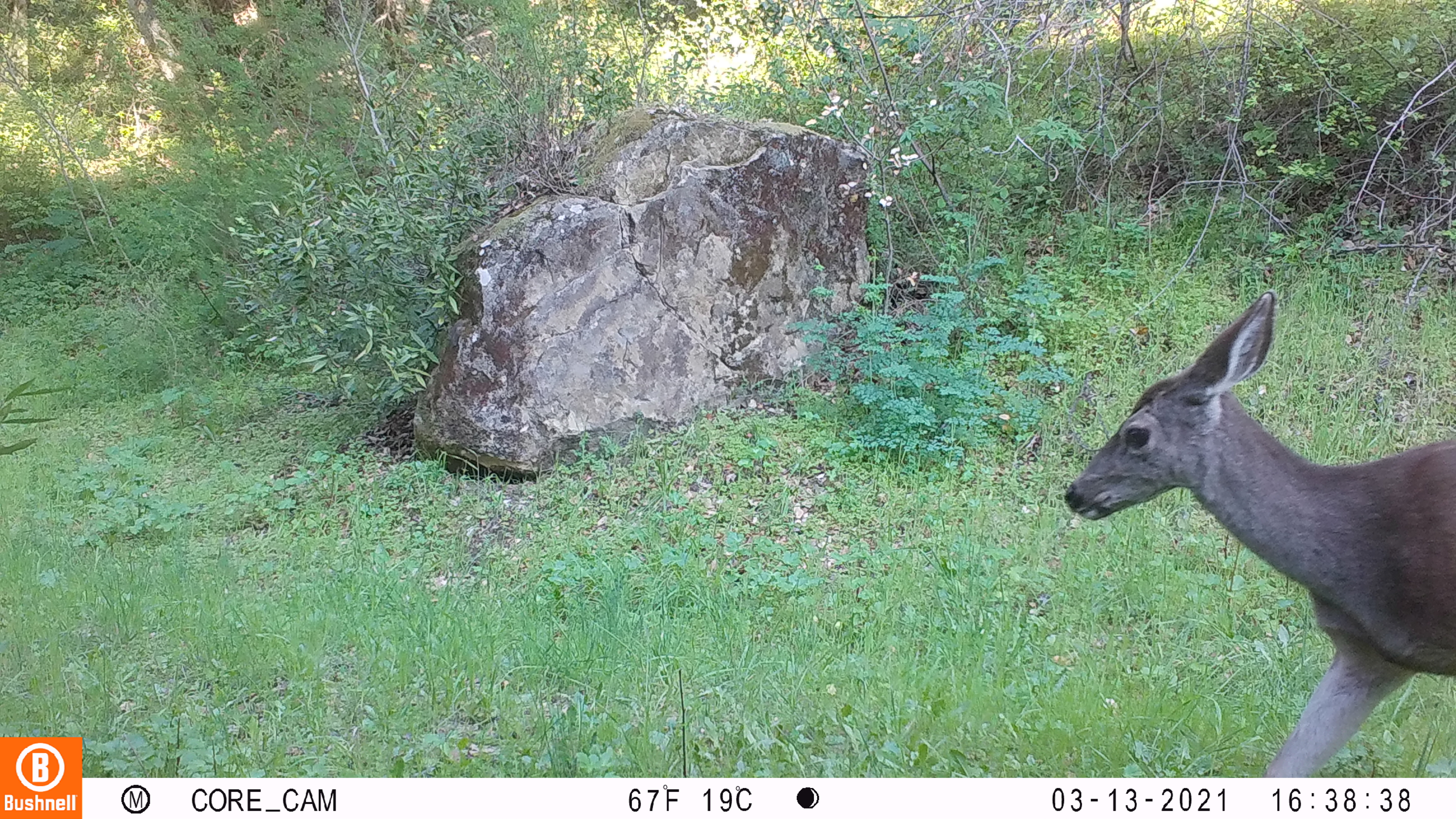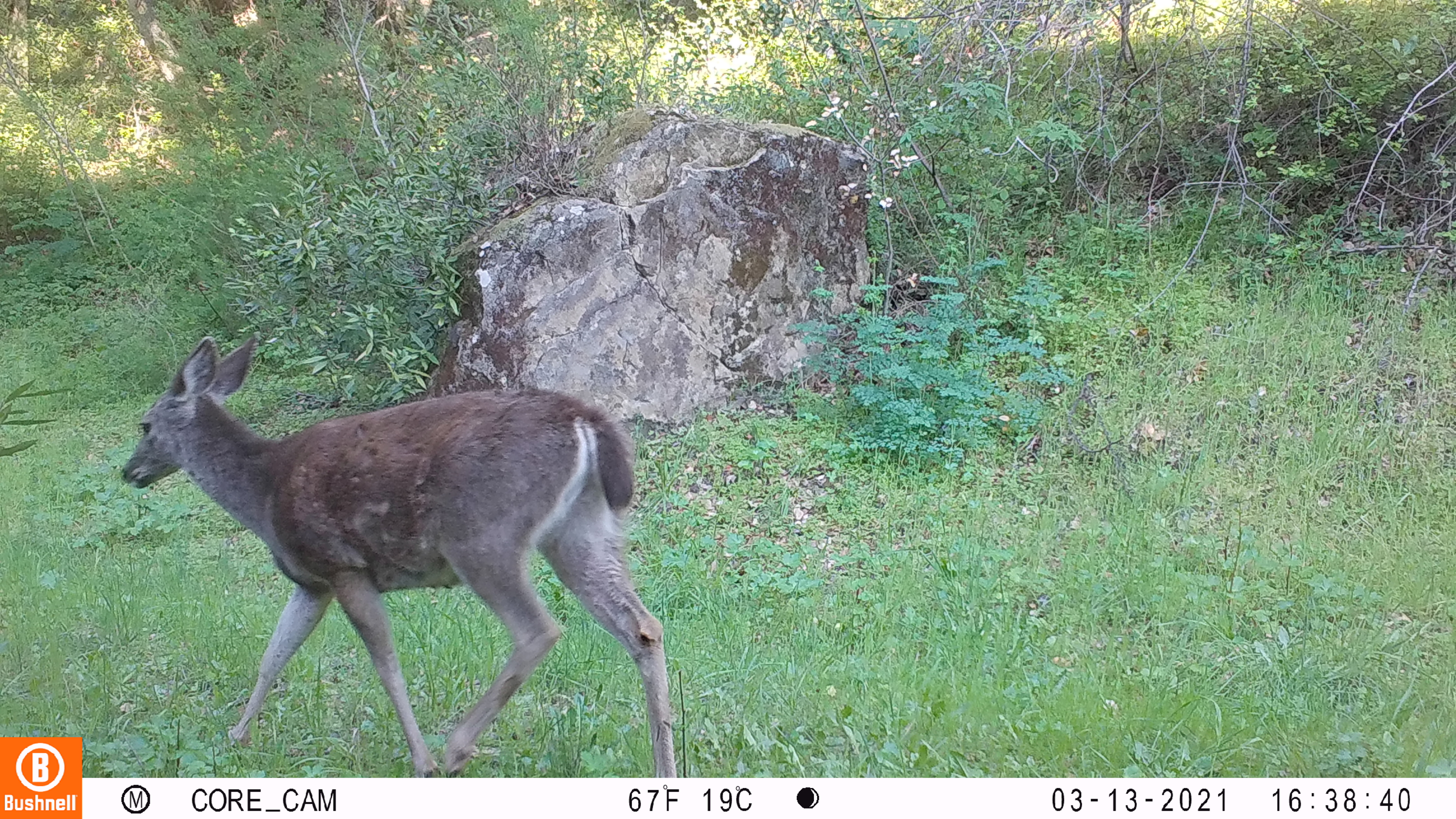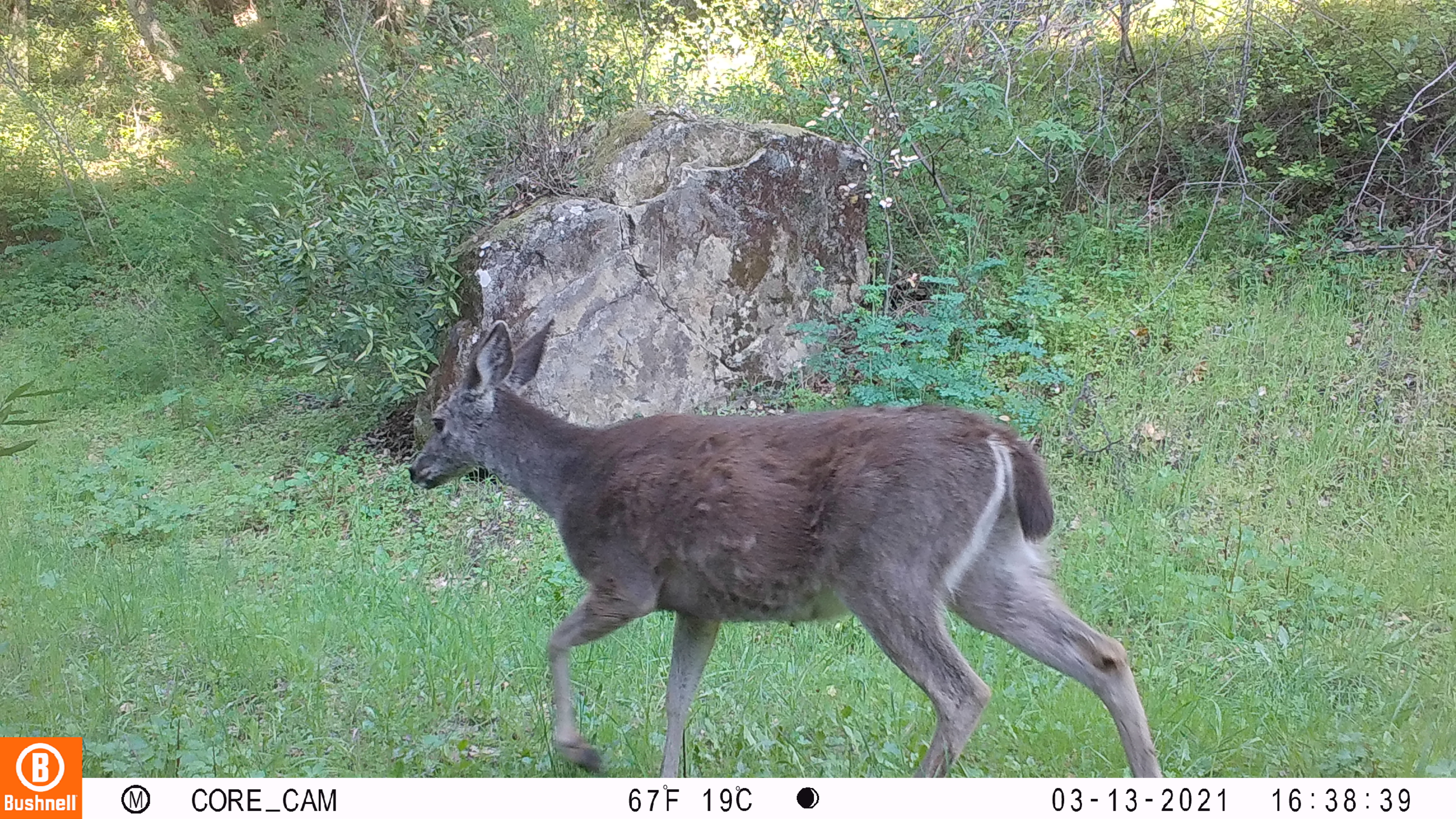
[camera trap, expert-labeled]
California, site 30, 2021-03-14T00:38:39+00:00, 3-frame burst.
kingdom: Animalia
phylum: Chordata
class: Mammalia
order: Artiodactyla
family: Cervidae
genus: Odocoileus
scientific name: Odocoileus hemionus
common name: mule deer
Mule deer (Odocoileus hemionus).